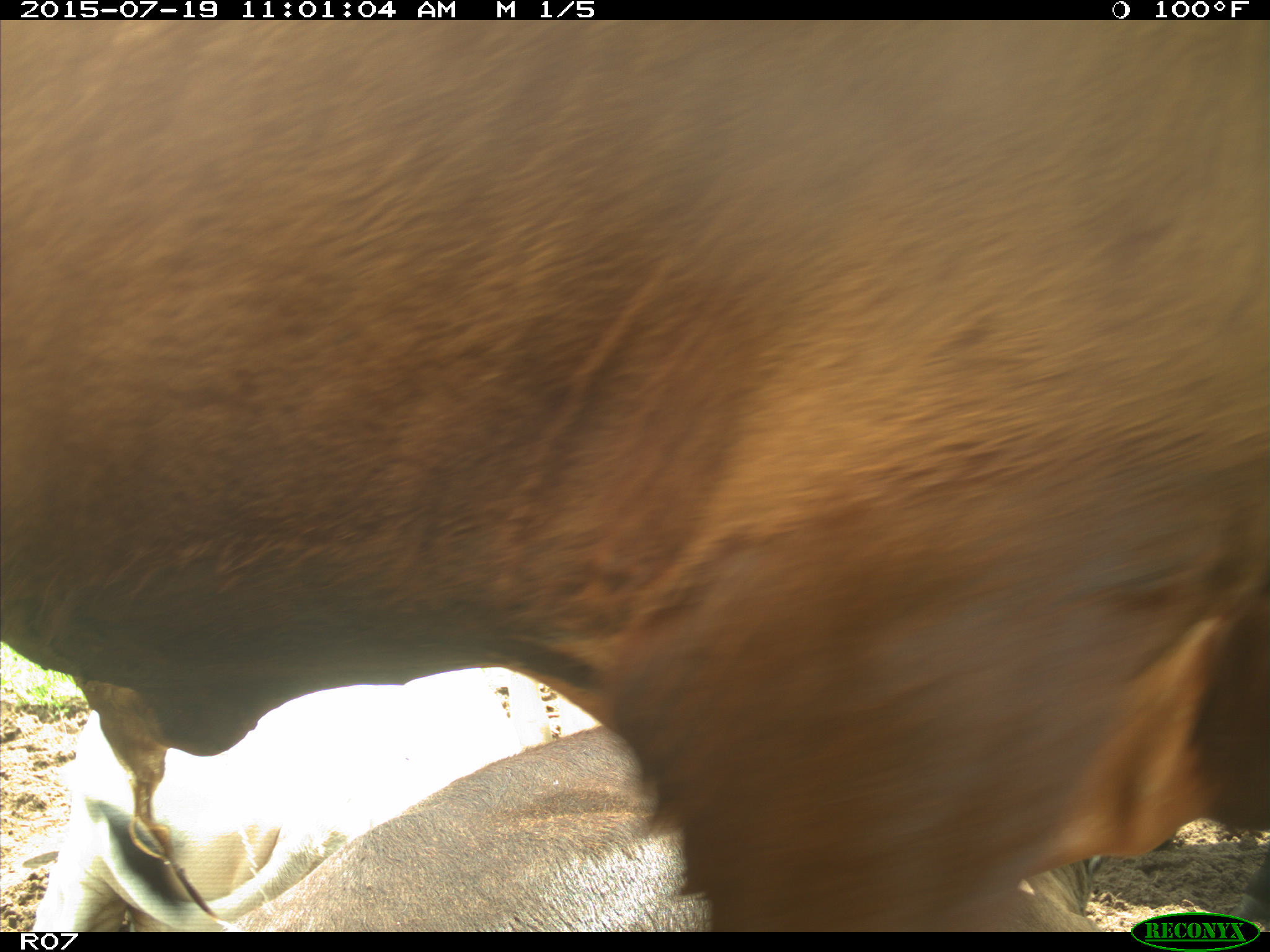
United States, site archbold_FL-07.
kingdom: Animalia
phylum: Chordata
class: Mammalia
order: Artiodactyla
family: Bovidae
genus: Bos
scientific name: Bos taurus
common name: domestic cow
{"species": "Bos taurus (domestic cow)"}